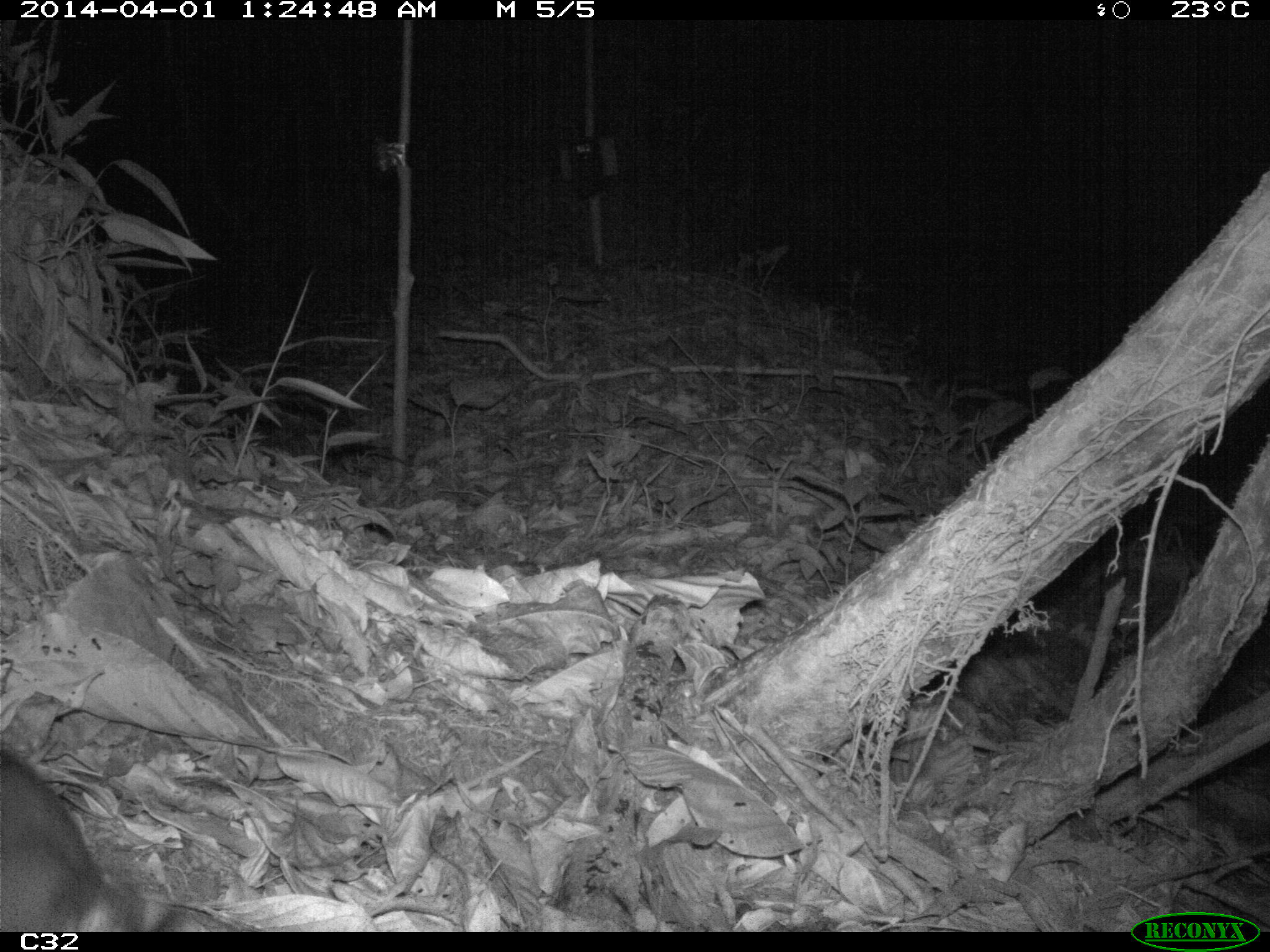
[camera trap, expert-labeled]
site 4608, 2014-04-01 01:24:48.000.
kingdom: Animalia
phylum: Chordata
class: Mammalia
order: Didelphimorphia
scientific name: Didelphimorphia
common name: opossum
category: unknown opossum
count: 1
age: adult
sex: female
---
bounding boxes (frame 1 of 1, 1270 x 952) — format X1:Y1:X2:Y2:
unknown opossum: 0:749:120:932